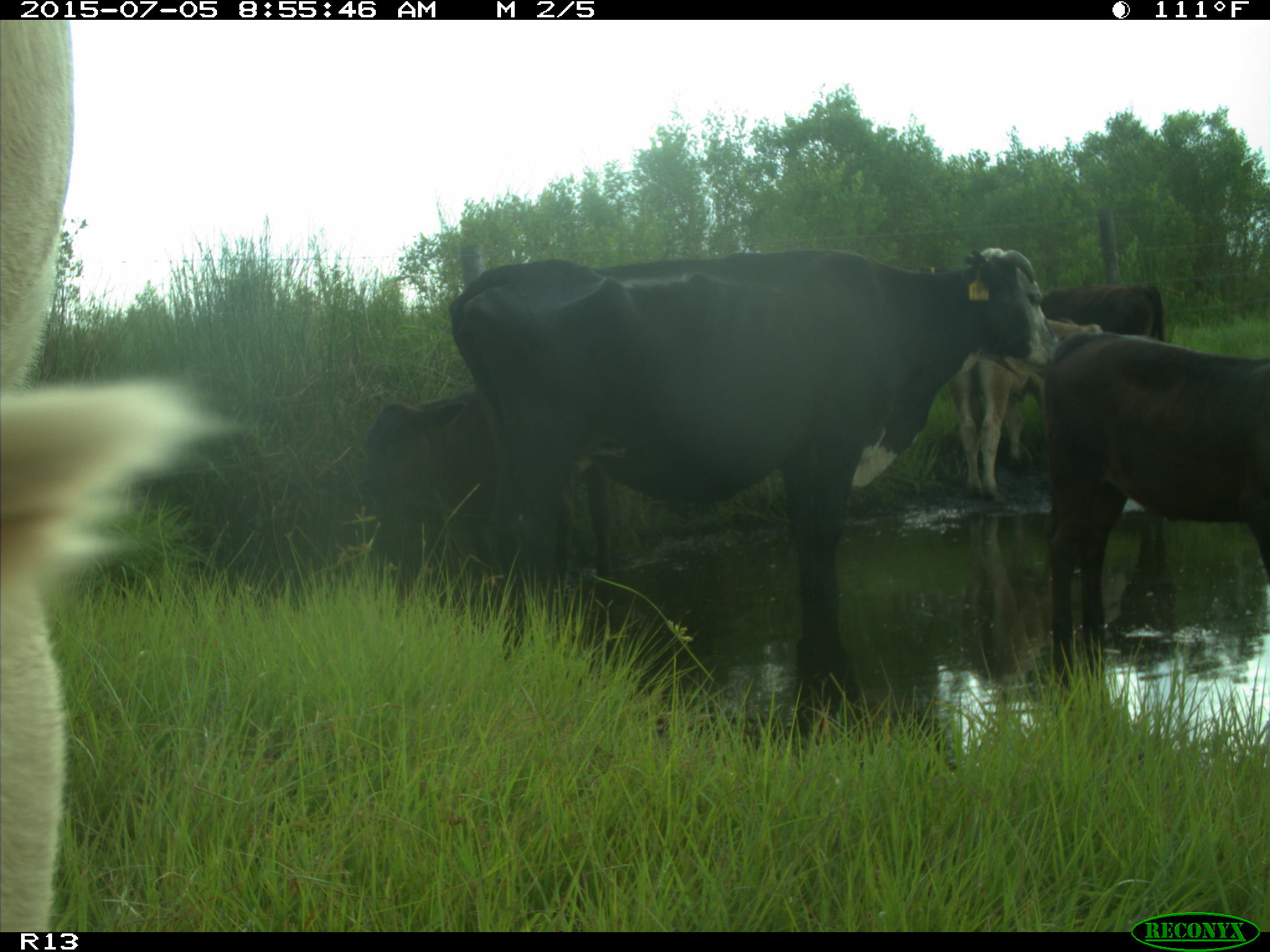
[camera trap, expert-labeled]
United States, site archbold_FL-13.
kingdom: Animalia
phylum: Chordata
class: Mammalia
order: Artiodactyla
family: Bovidae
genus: Bos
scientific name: Bos taurus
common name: domestic cow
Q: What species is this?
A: Bos taurus (domestic cow).